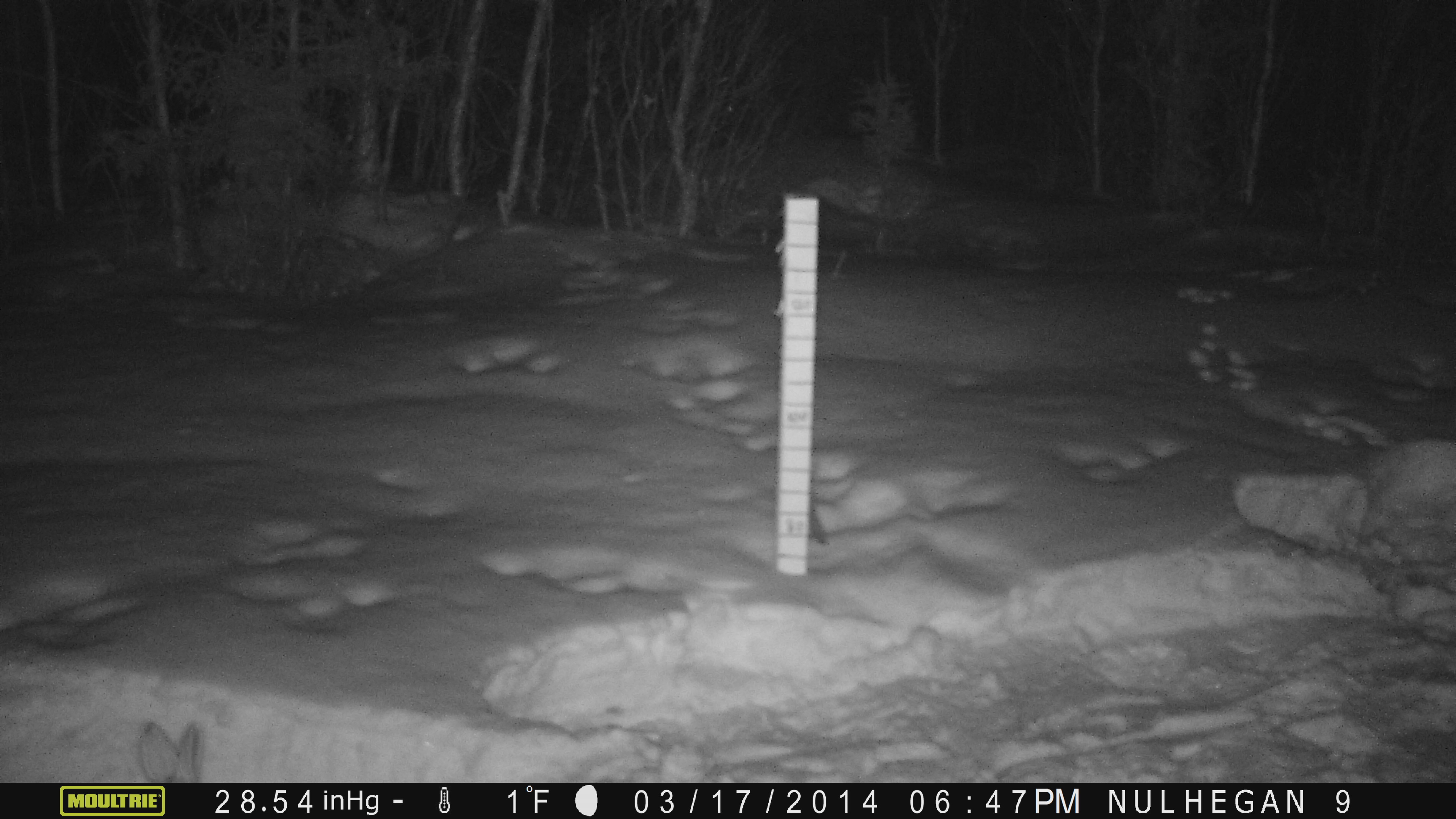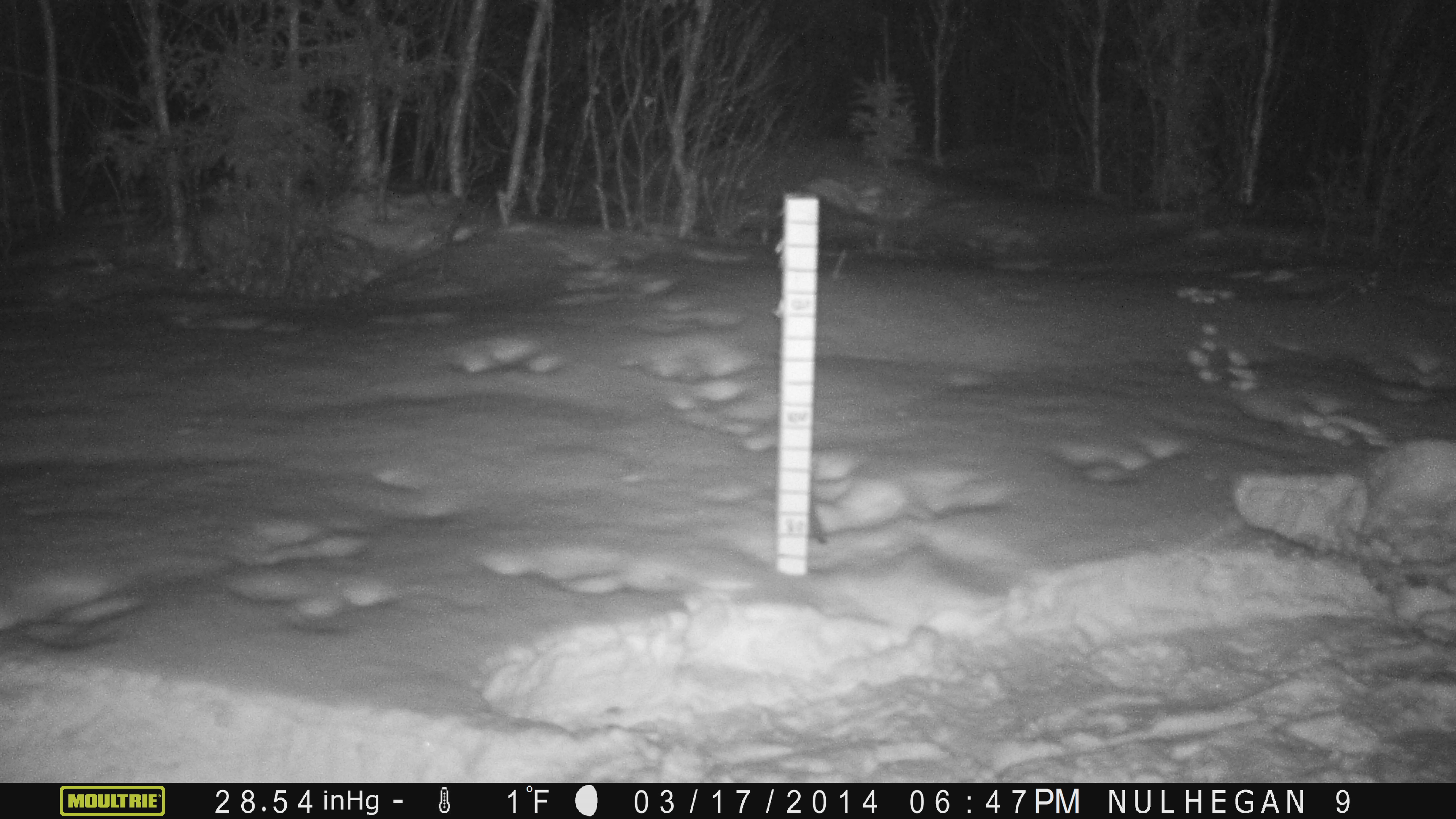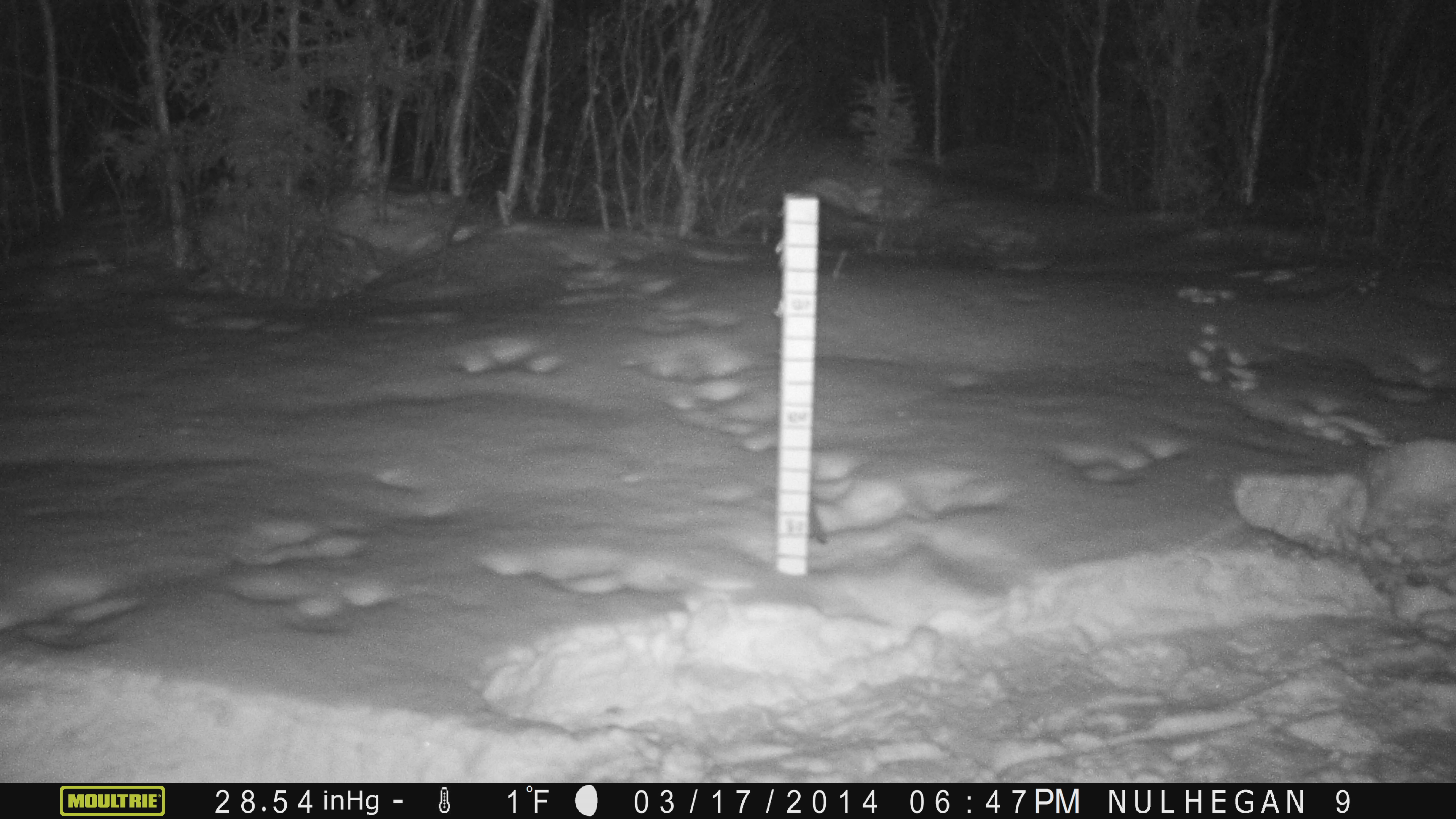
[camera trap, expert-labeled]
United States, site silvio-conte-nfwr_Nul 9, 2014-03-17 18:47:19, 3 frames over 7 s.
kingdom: Animalia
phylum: Chordata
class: Mammalia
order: Lagomorpha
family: Leporidae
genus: Lepus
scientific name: Lepus americanus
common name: snowshoe hare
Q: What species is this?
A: Snowshoe hare (Lepus americanus).